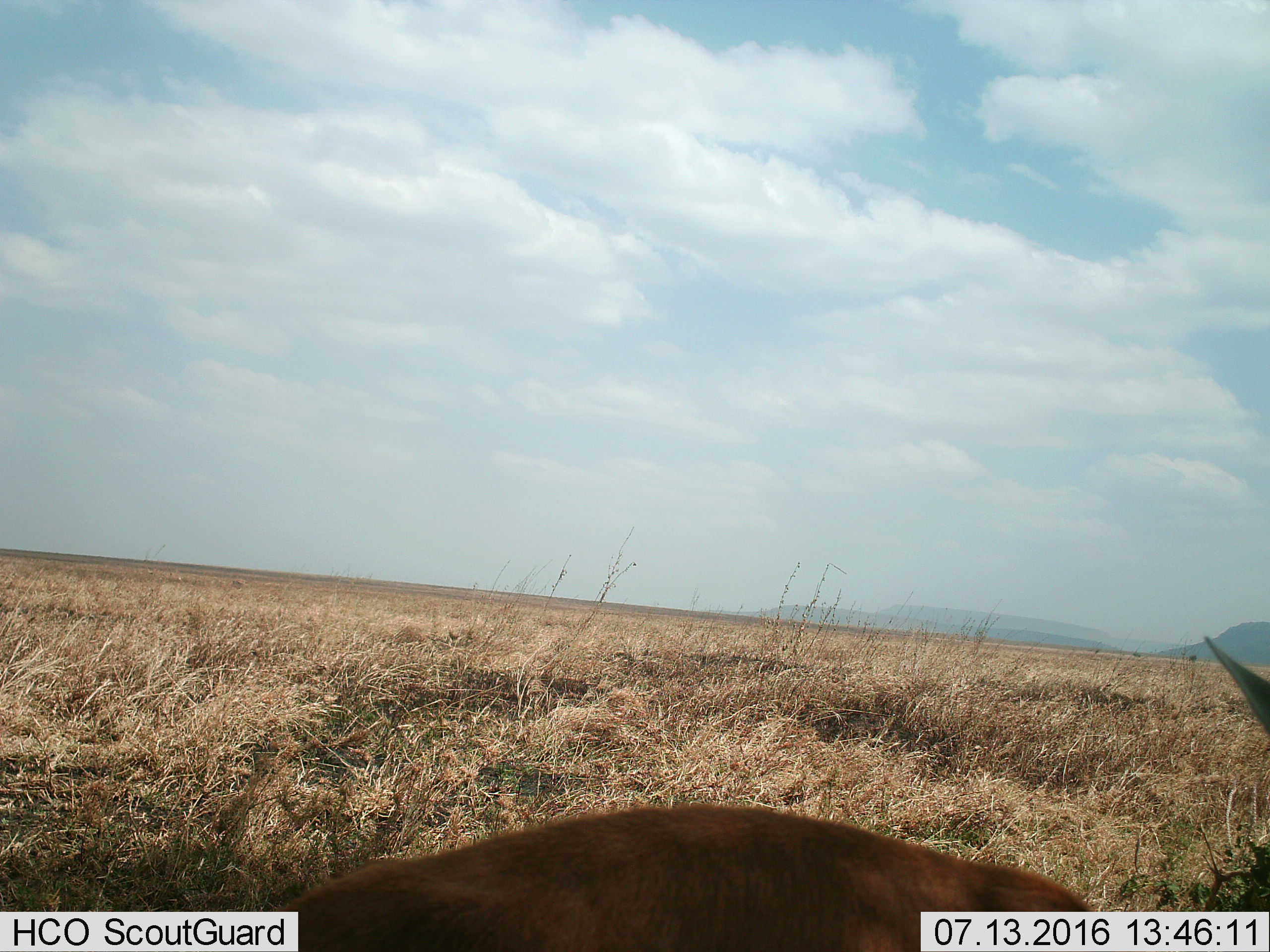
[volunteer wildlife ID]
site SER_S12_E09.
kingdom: Animalia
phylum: Chordata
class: Mammalia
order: Artiodactyla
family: Bovidae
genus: Eudorcas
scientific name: Eudorcas thomsonii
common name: thomson's gazelle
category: gazellethomsons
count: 1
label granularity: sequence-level